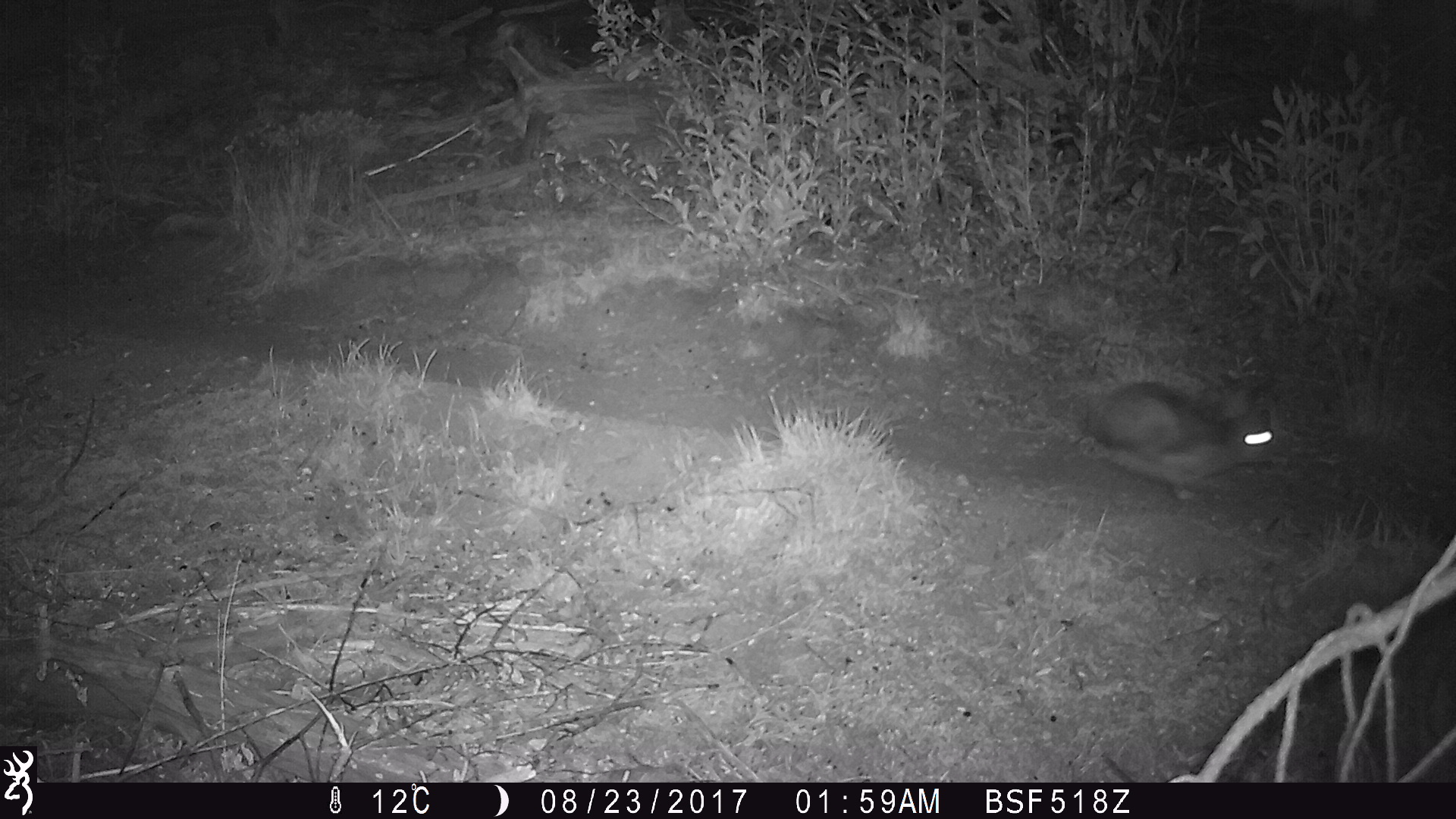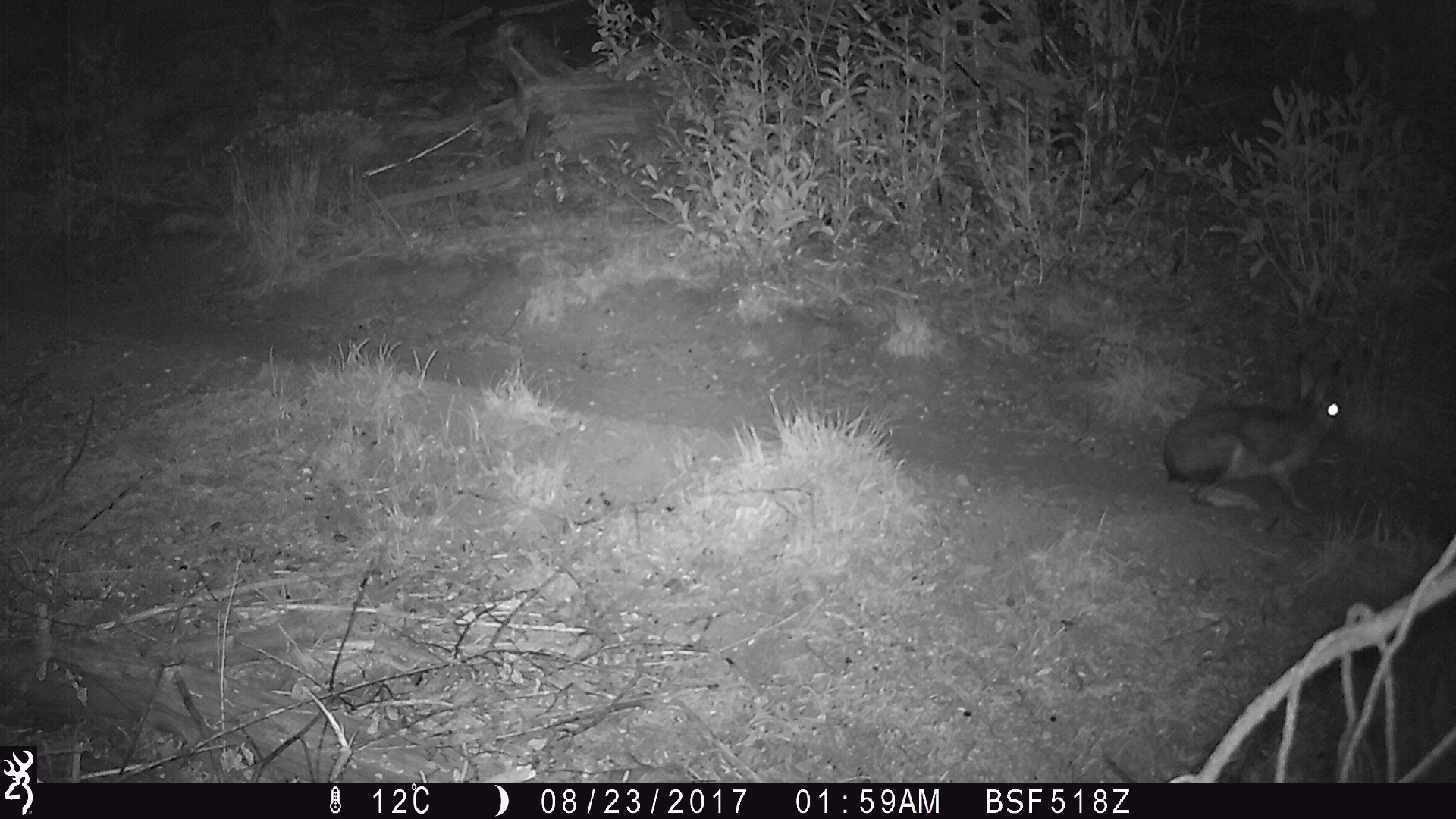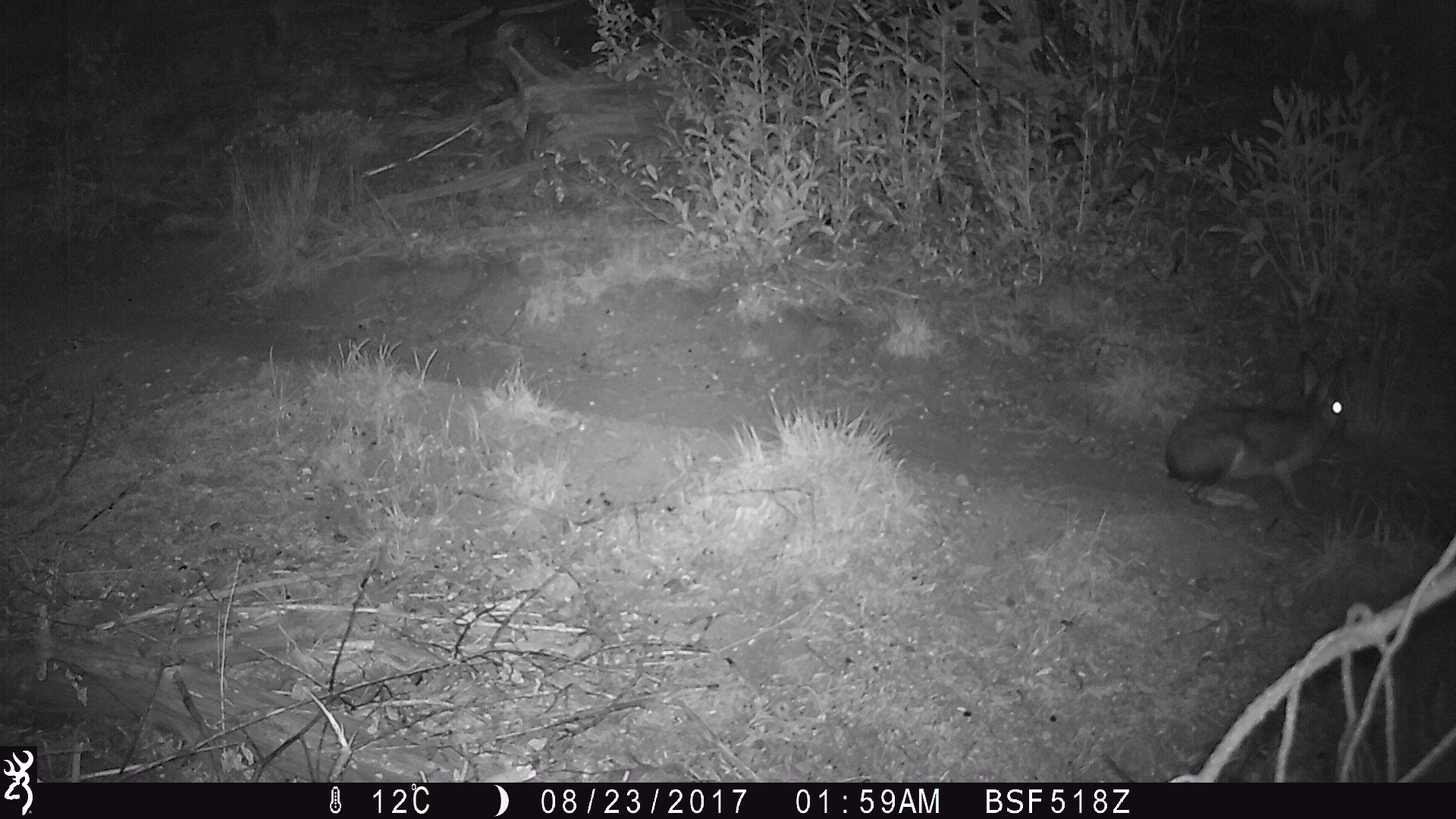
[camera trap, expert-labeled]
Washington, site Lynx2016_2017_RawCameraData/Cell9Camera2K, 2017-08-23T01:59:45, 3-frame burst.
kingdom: Animalia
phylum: Chordata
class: Mammalia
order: Lagomorpha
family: Leporidae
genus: Lepus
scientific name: Lepus americanus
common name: snowshoe hare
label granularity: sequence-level